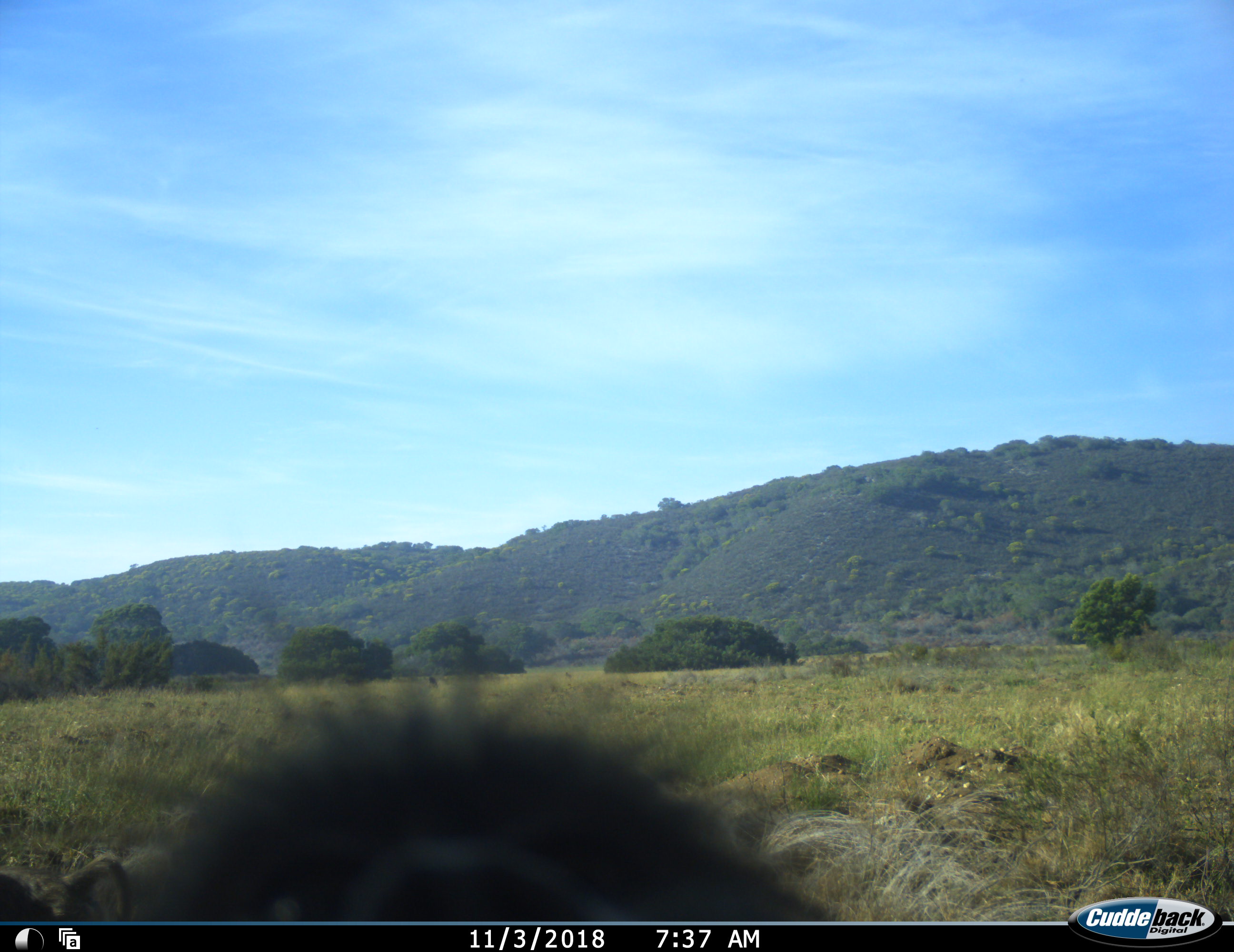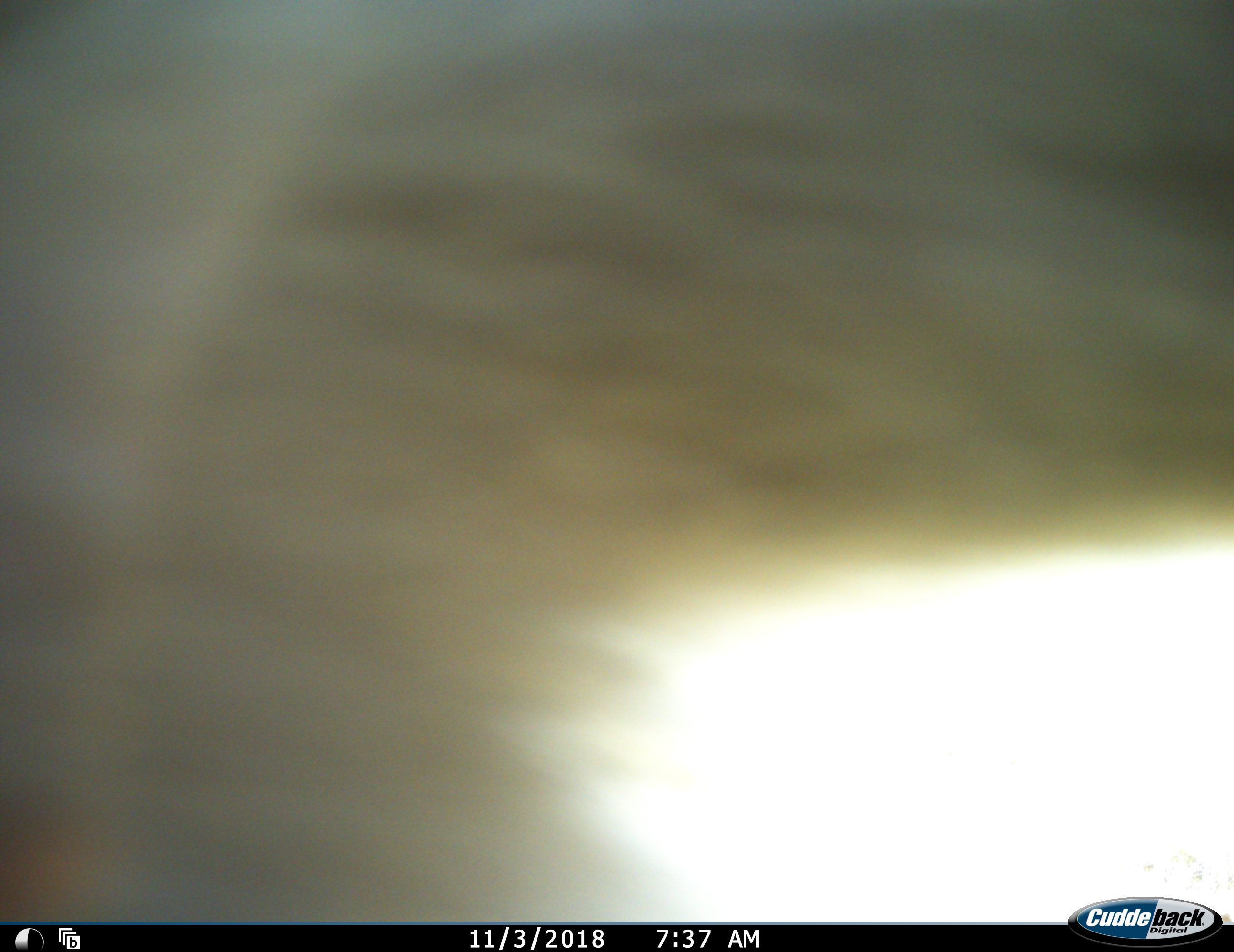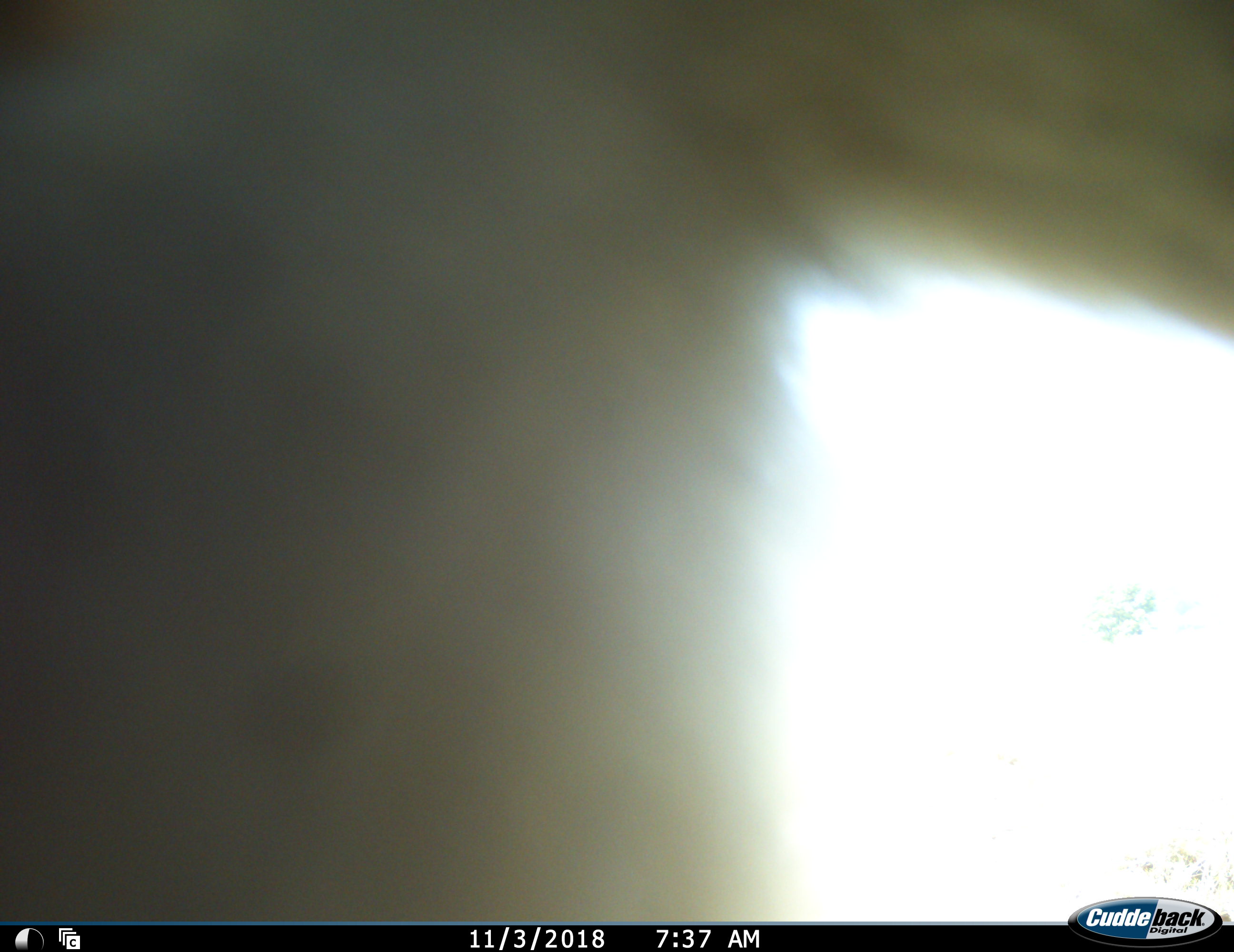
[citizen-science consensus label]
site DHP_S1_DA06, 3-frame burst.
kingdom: Animalia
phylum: Chordata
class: Mammalia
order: Primates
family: Cercopithecidae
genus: Papio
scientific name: Papio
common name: baboon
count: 2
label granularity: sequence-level